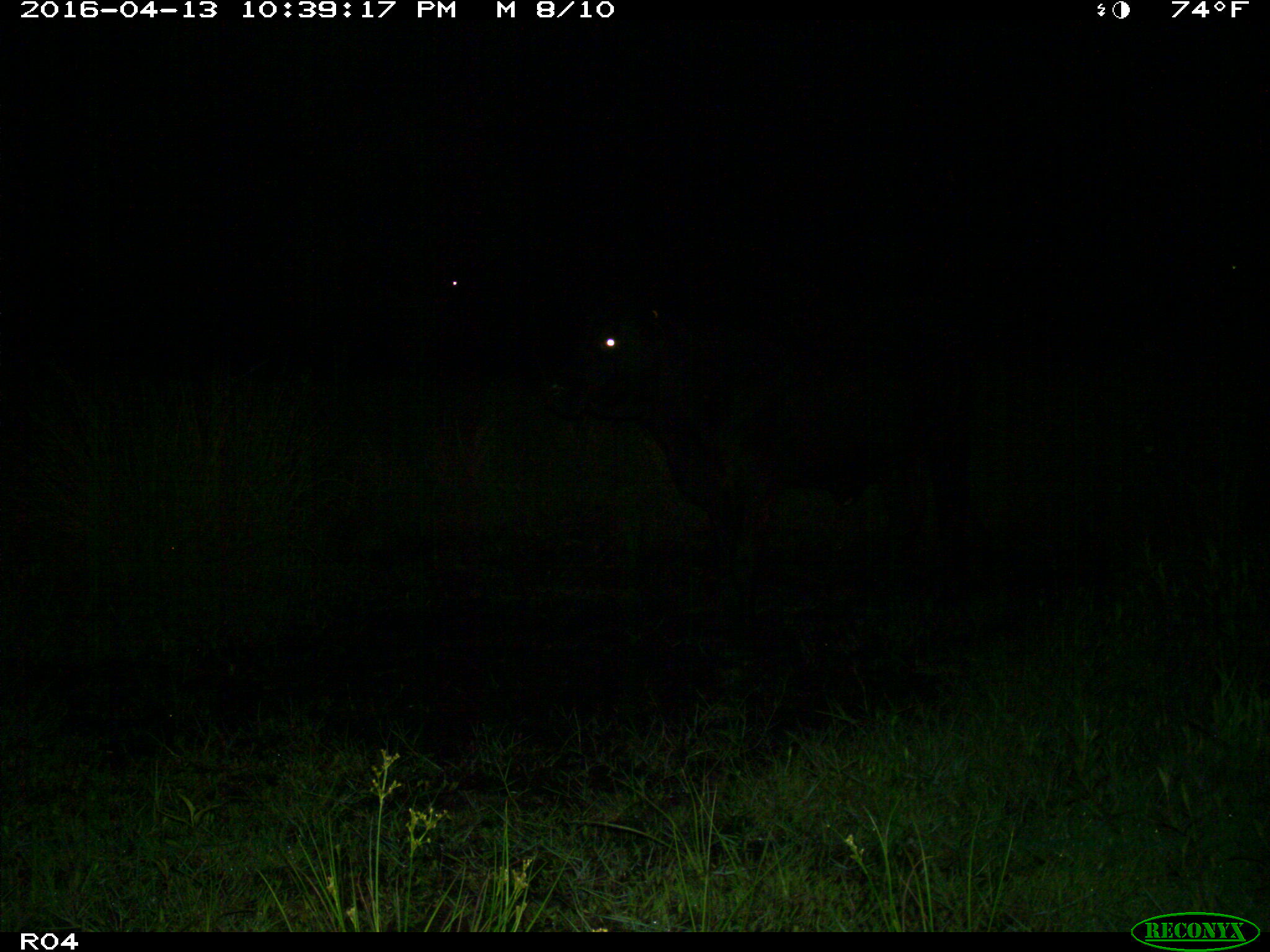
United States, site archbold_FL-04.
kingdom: Animalia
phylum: Chordata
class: Mammalia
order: Artiodactyla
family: Bovidae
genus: Bos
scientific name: Bos taurus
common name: domestic cow